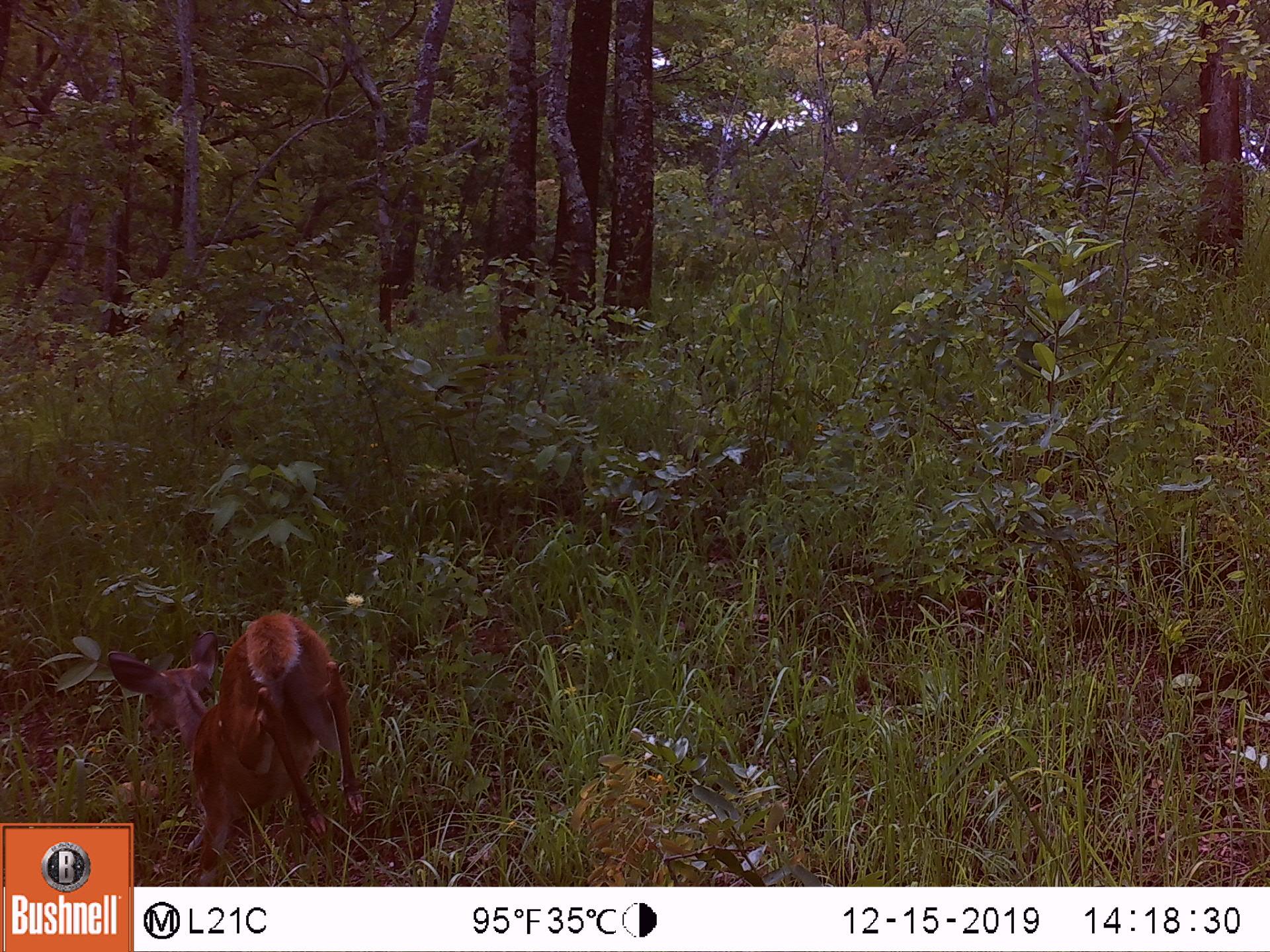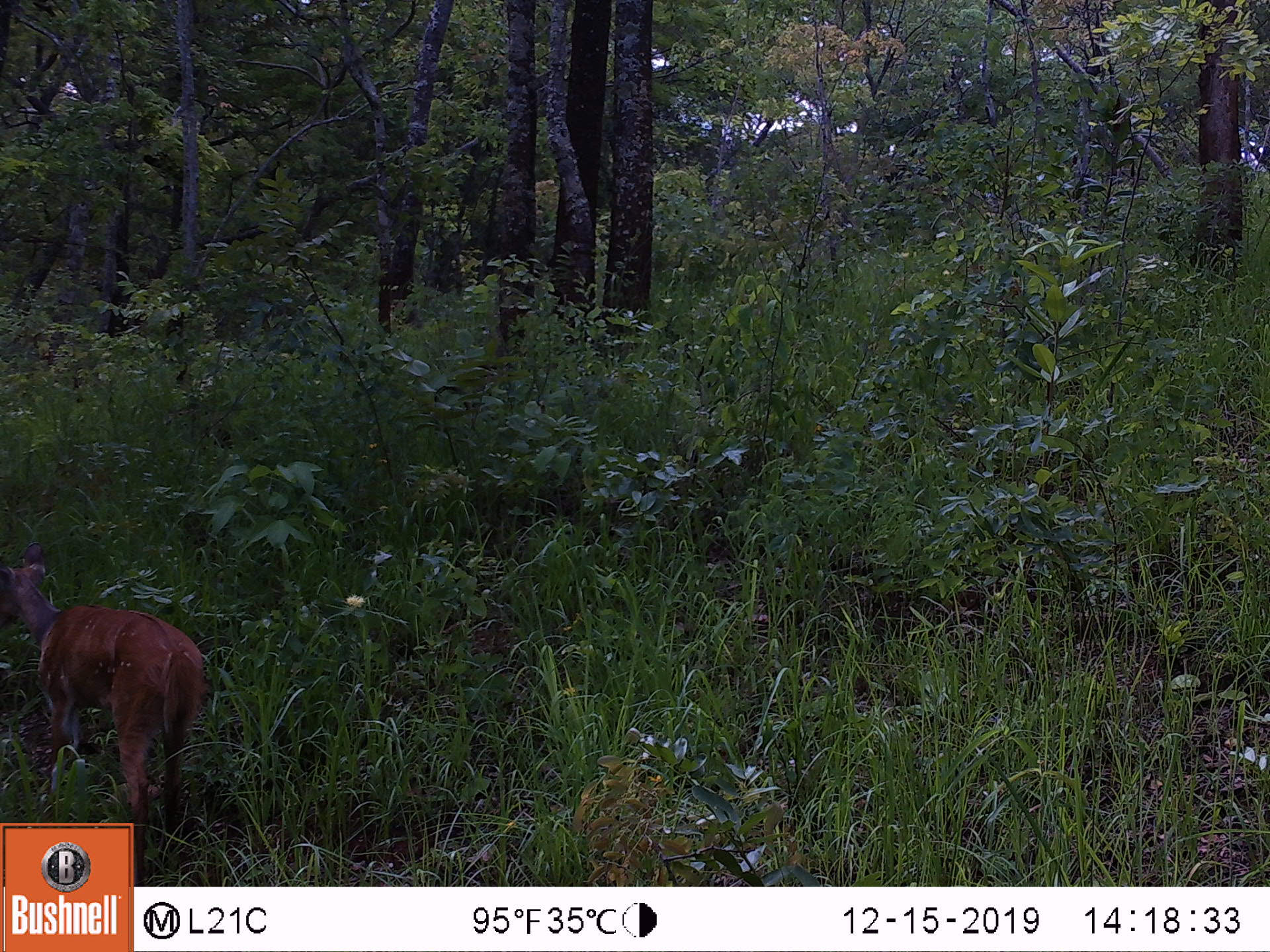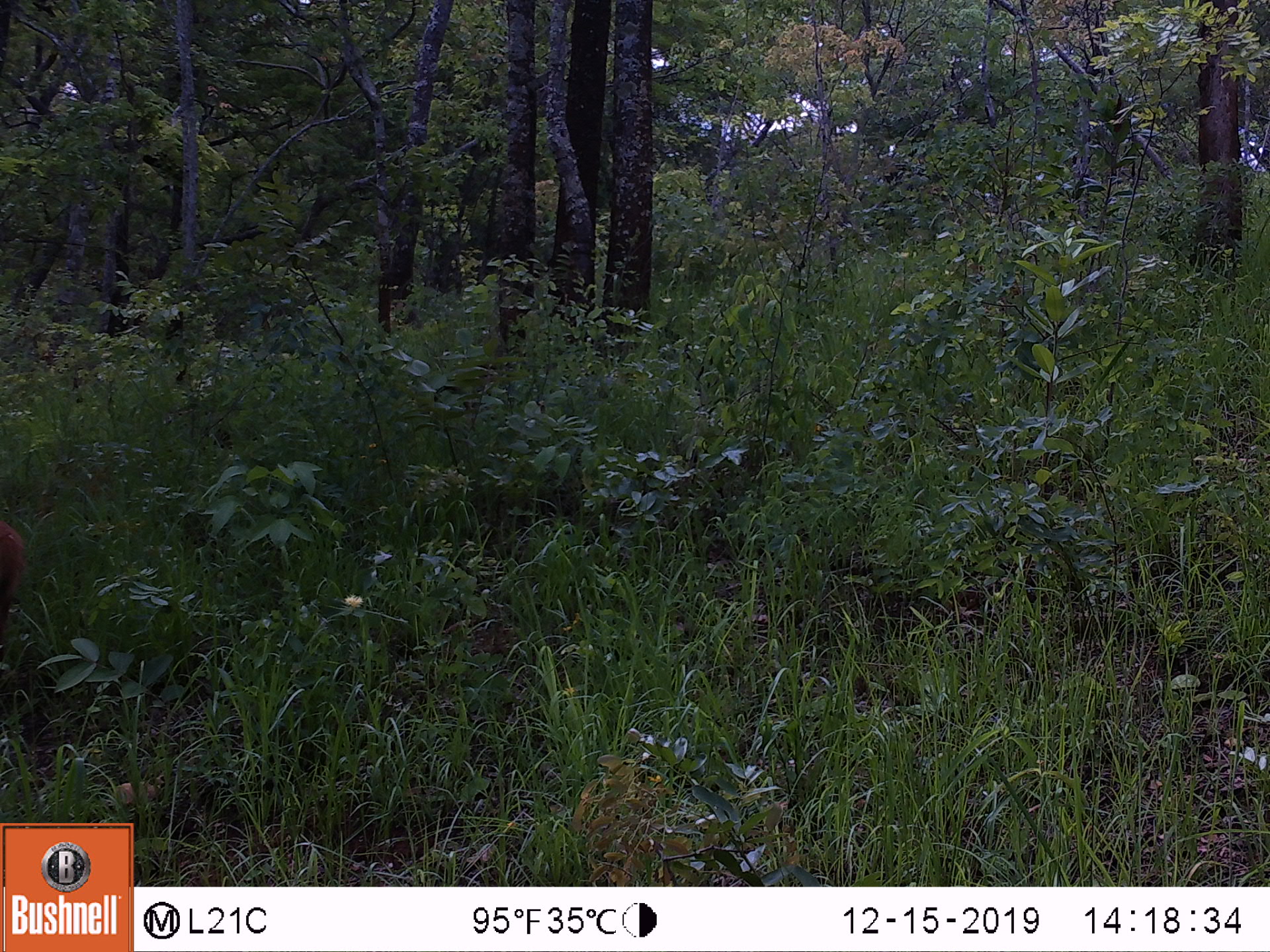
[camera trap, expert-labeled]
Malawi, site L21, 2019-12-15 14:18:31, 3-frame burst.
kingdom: Animalia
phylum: Chordata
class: Mammalia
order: Artiodactyla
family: Bovidae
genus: Tragelaphus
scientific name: Tragelaphus sylvaticus sylvaticus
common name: cape bushbuck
Cape bushbuck (Tragelaphus sylvaticus sylvaticus), count 1.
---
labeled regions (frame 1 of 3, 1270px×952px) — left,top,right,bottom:
cape bushbuck: 135,602,359,875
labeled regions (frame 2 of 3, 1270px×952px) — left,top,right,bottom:
cape bushbuck: 0,543,206,806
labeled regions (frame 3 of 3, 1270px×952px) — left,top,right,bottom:
cape bushbuck: 0,510,34,626